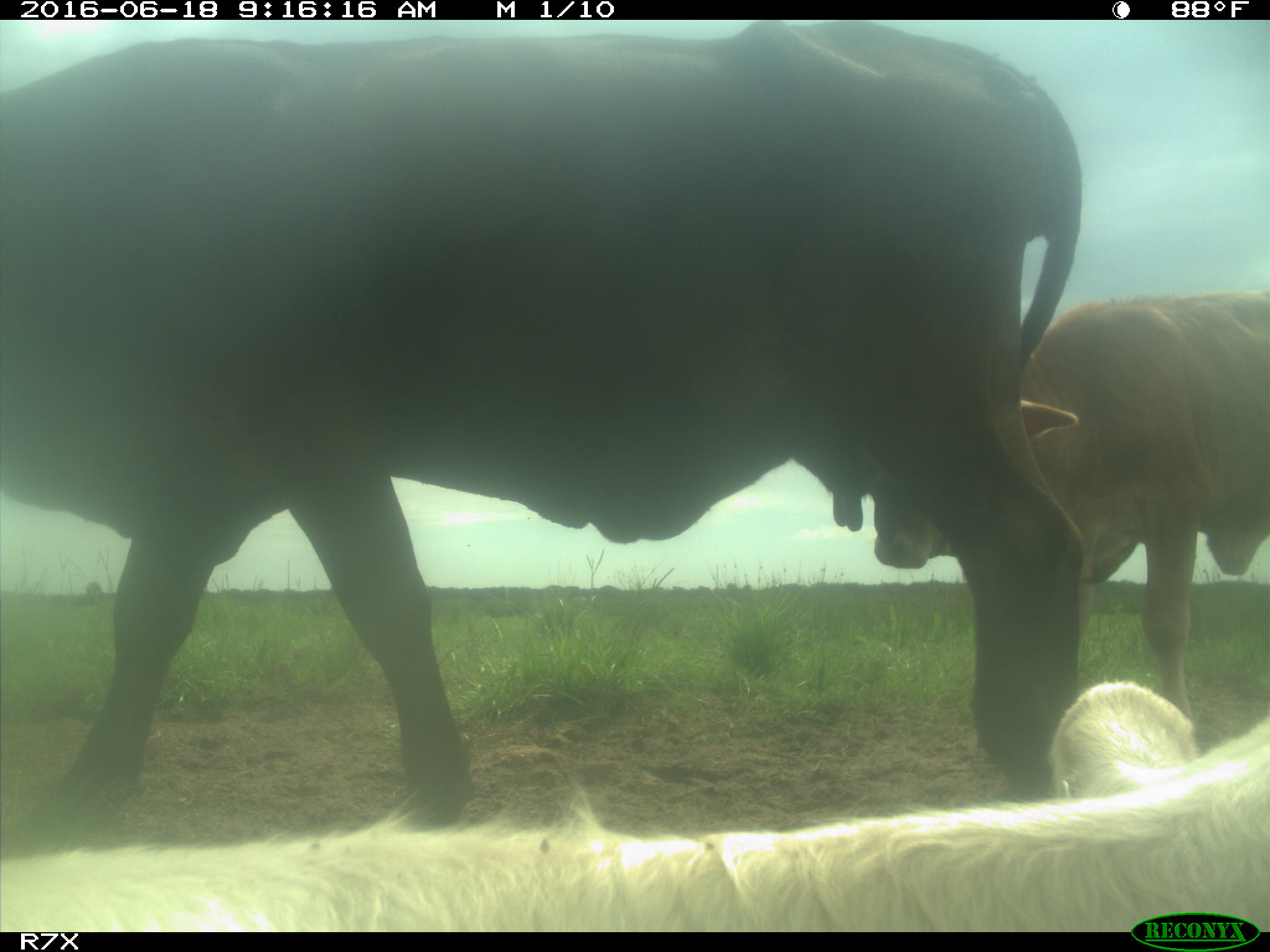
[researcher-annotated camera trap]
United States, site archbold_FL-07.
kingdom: Animalia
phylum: Chordata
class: Mammalia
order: Artiodactyla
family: Bovidae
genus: Bos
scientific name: Bos taurus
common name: domestic cow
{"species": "Bos taurus (domestic cow)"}